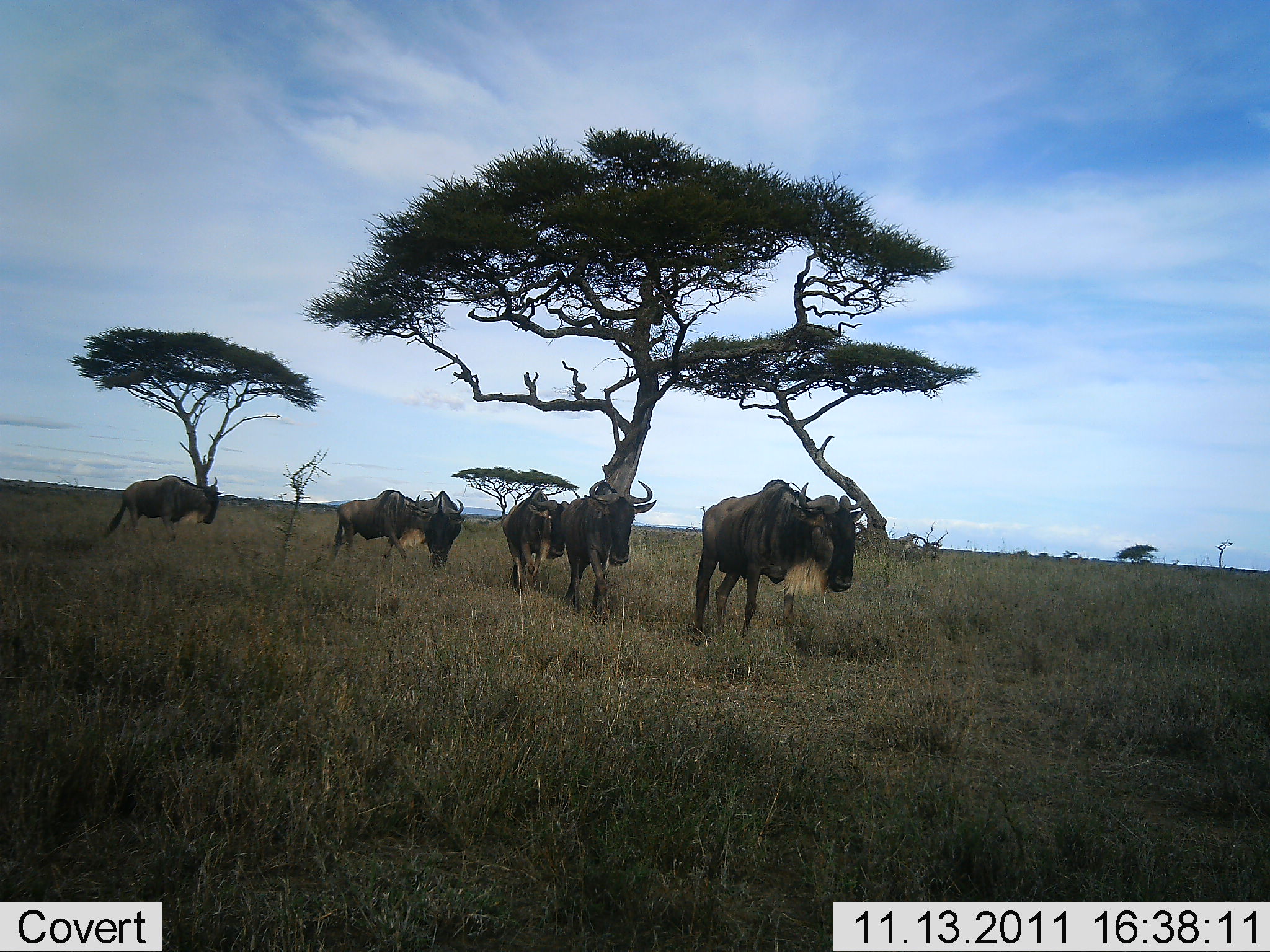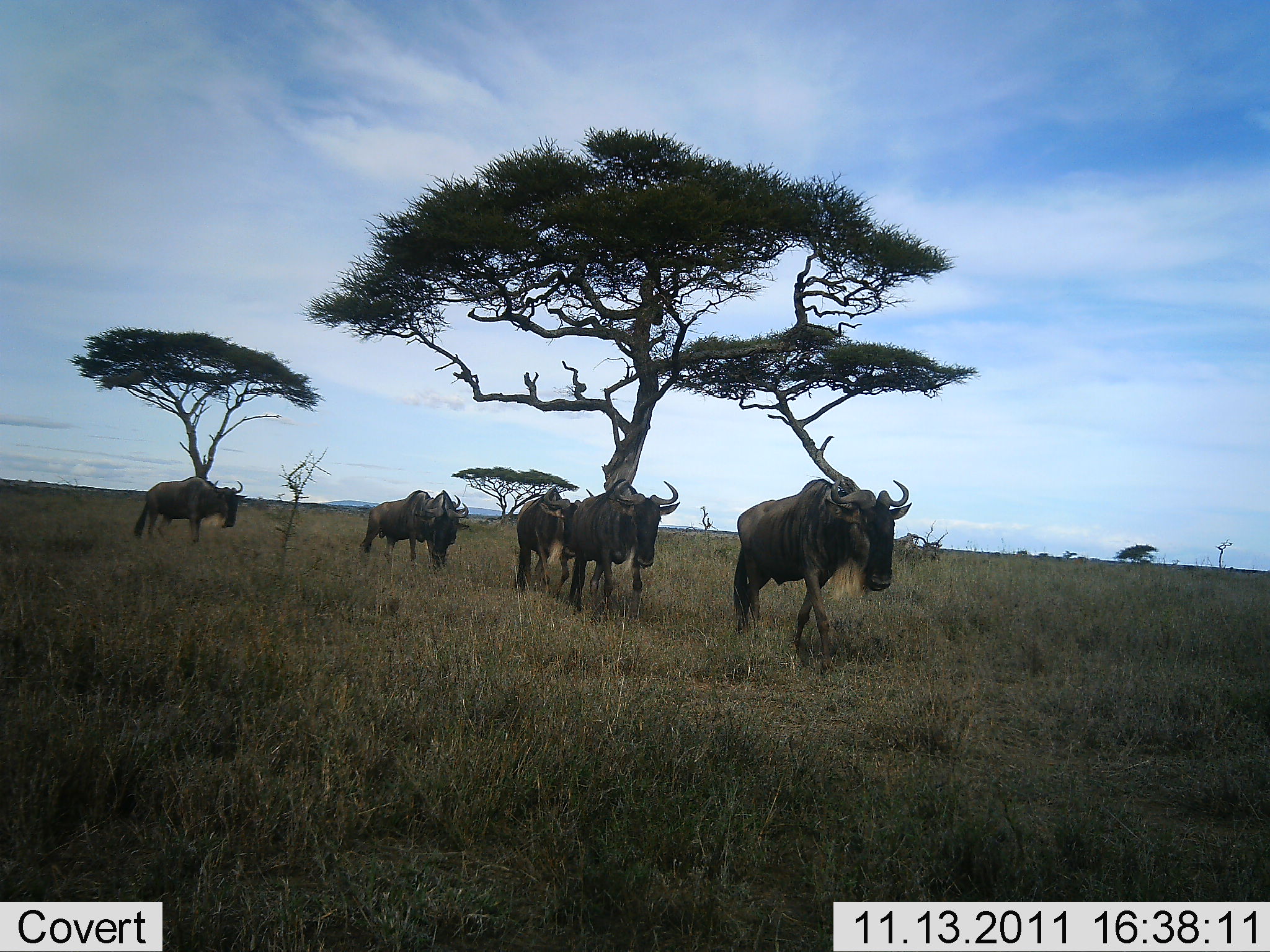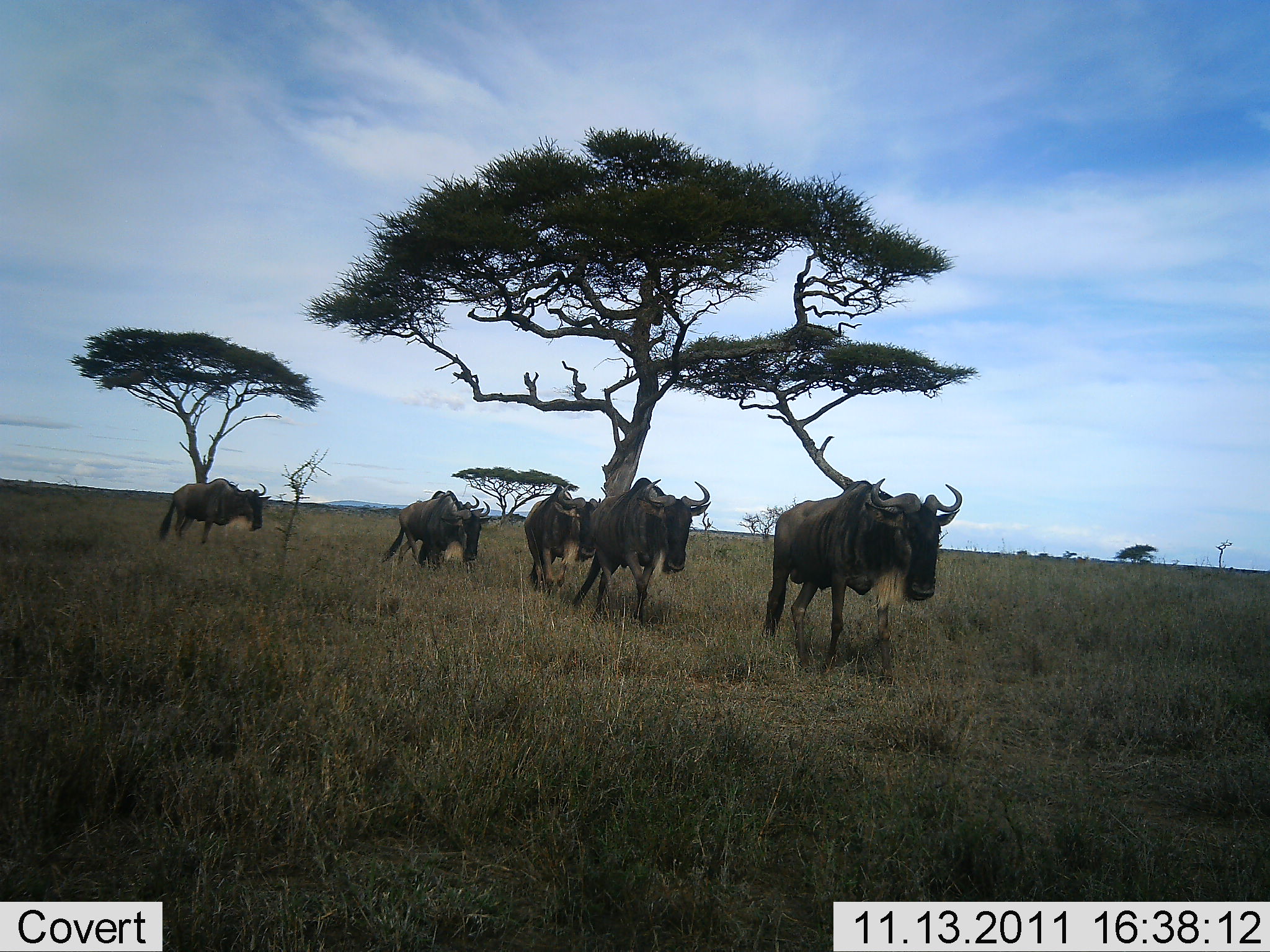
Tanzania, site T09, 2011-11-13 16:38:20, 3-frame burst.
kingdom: Animalia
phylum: Chordata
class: Mammalia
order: Artiodactyla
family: Bovidae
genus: Connochaetes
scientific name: Connochaetes taurinus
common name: blue wildebeest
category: wildebeest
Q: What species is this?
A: Wildebeest (blue wildebeest) (Connochaetes taurinus).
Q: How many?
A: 6.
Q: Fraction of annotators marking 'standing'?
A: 9%.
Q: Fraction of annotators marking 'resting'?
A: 0%.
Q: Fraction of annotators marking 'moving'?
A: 100%.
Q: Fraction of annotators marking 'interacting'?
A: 0%.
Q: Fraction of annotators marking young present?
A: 0%.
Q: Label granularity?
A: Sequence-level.